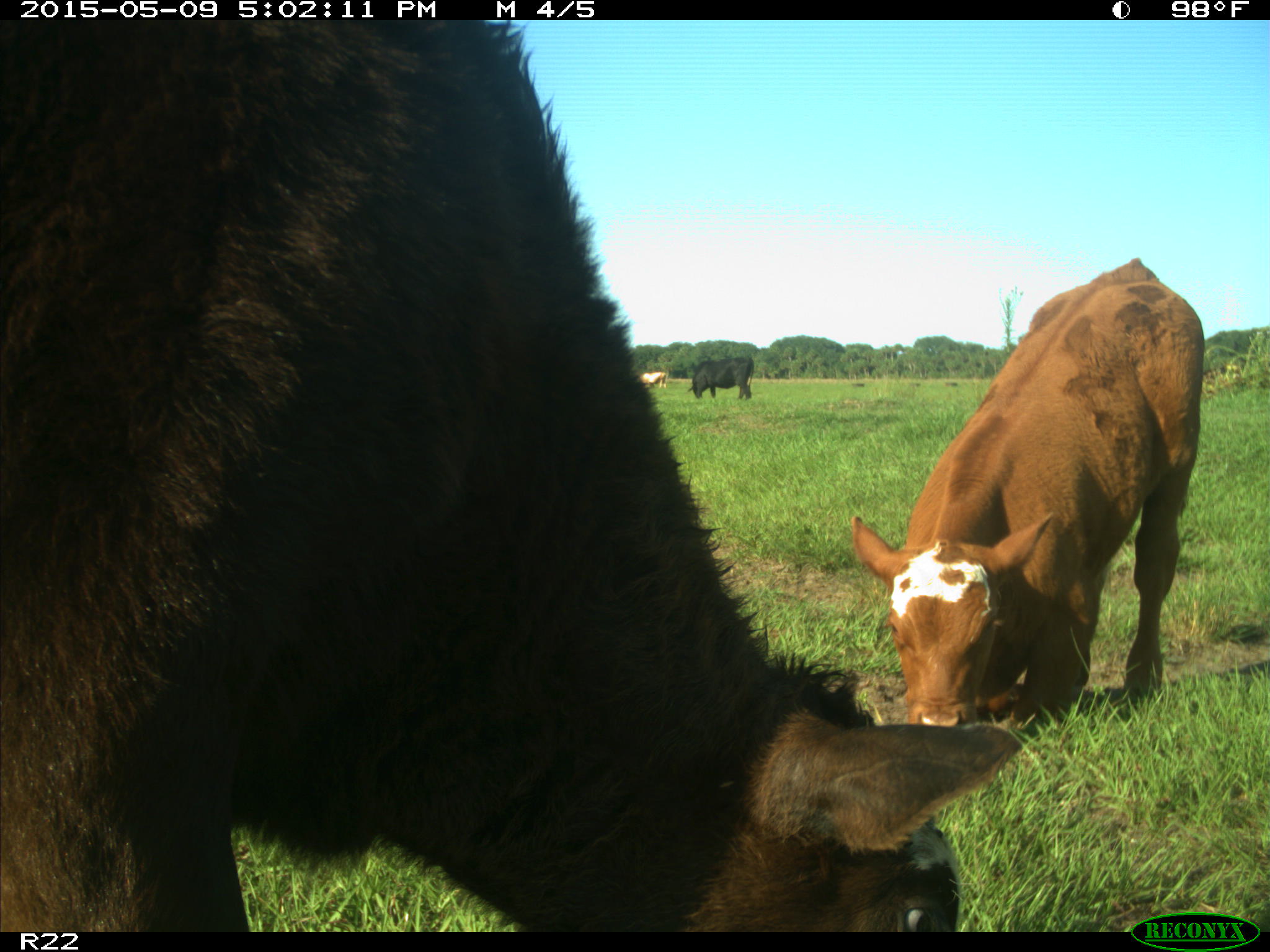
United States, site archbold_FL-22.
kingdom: Animalia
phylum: Chordata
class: Mammalia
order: Artiodactyla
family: Bovidae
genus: Bos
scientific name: Bos taurus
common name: domestic cow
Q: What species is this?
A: Bos taurus (domestic cow).